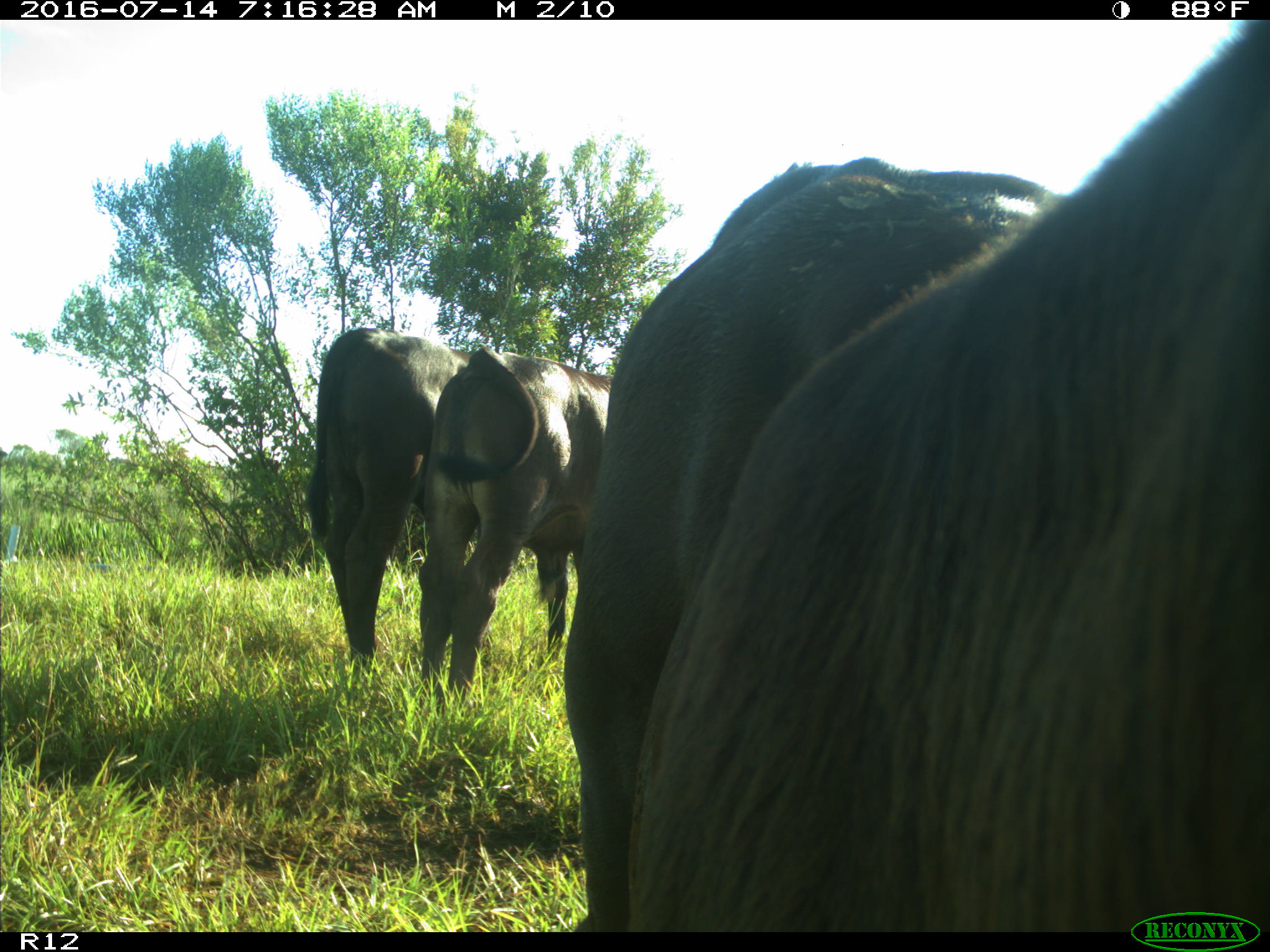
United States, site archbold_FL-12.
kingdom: Animalia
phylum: Chordata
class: Mammalia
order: Artiodactyla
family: Bovidae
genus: Bos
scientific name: Bos taurus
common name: domestic cow